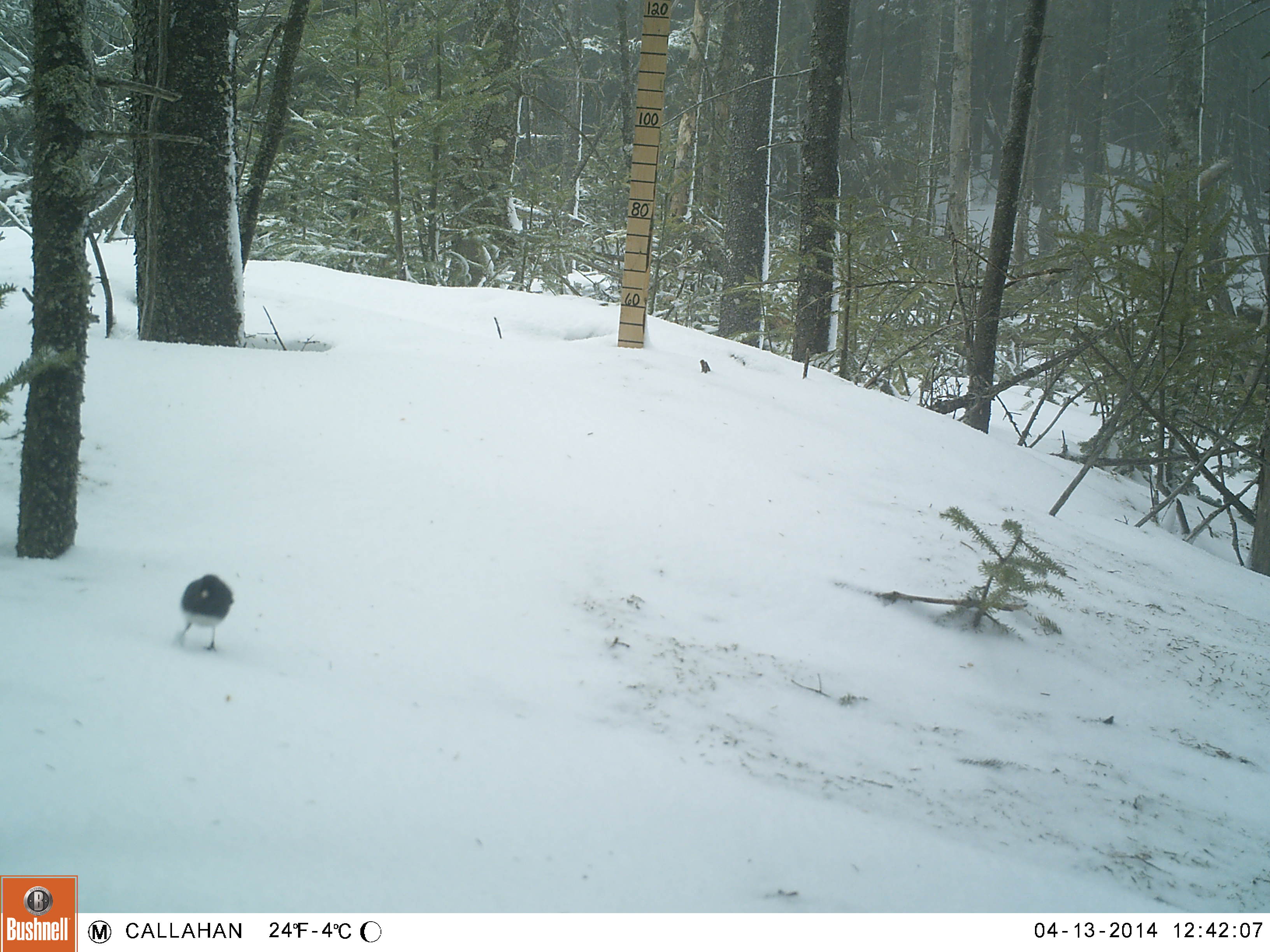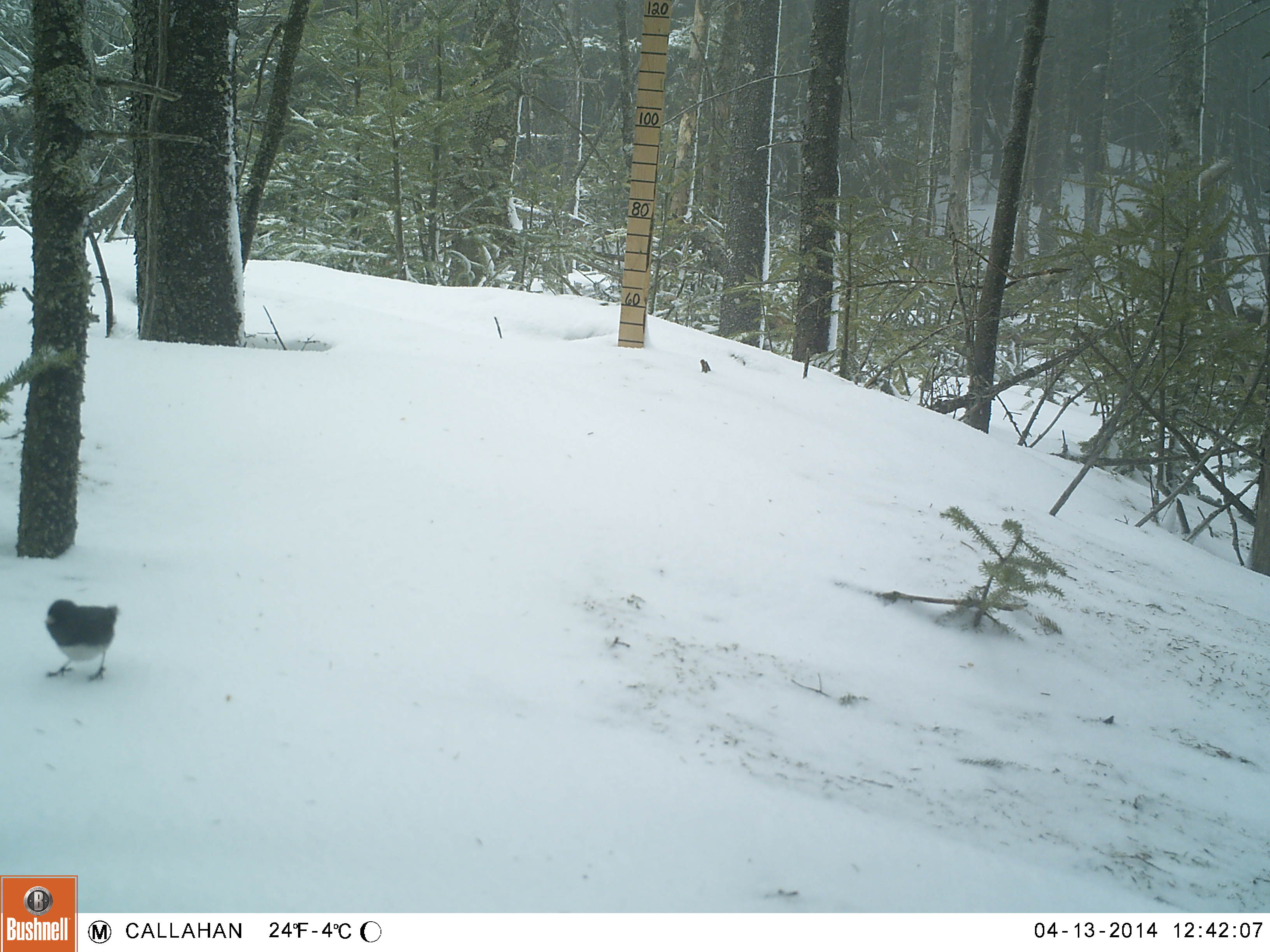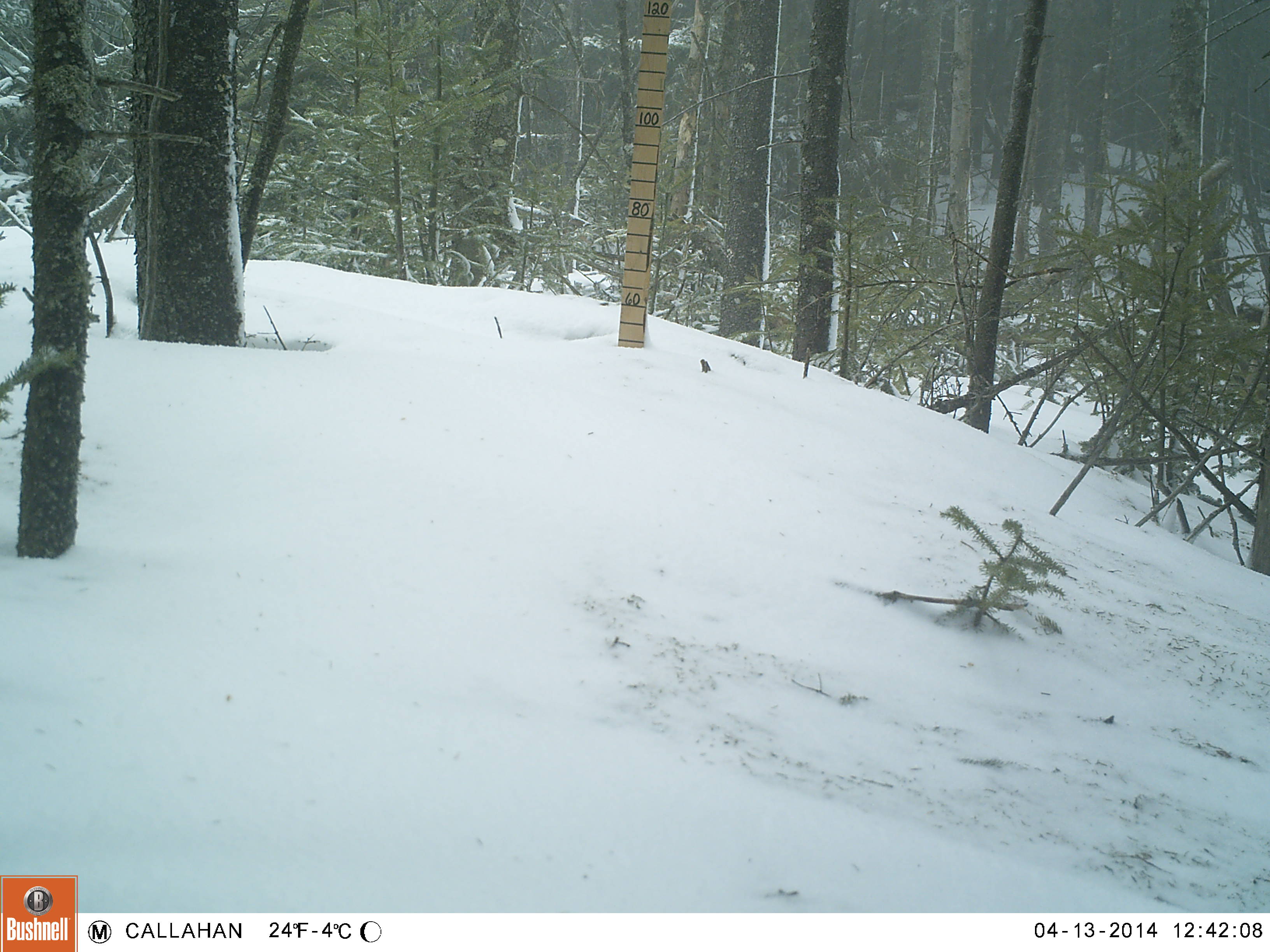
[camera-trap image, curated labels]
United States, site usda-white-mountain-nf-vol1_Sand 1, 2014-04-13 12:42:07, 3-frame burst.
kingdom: Animalia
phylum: Chordata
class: Aves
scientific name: Aves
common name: bird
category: bird sp.